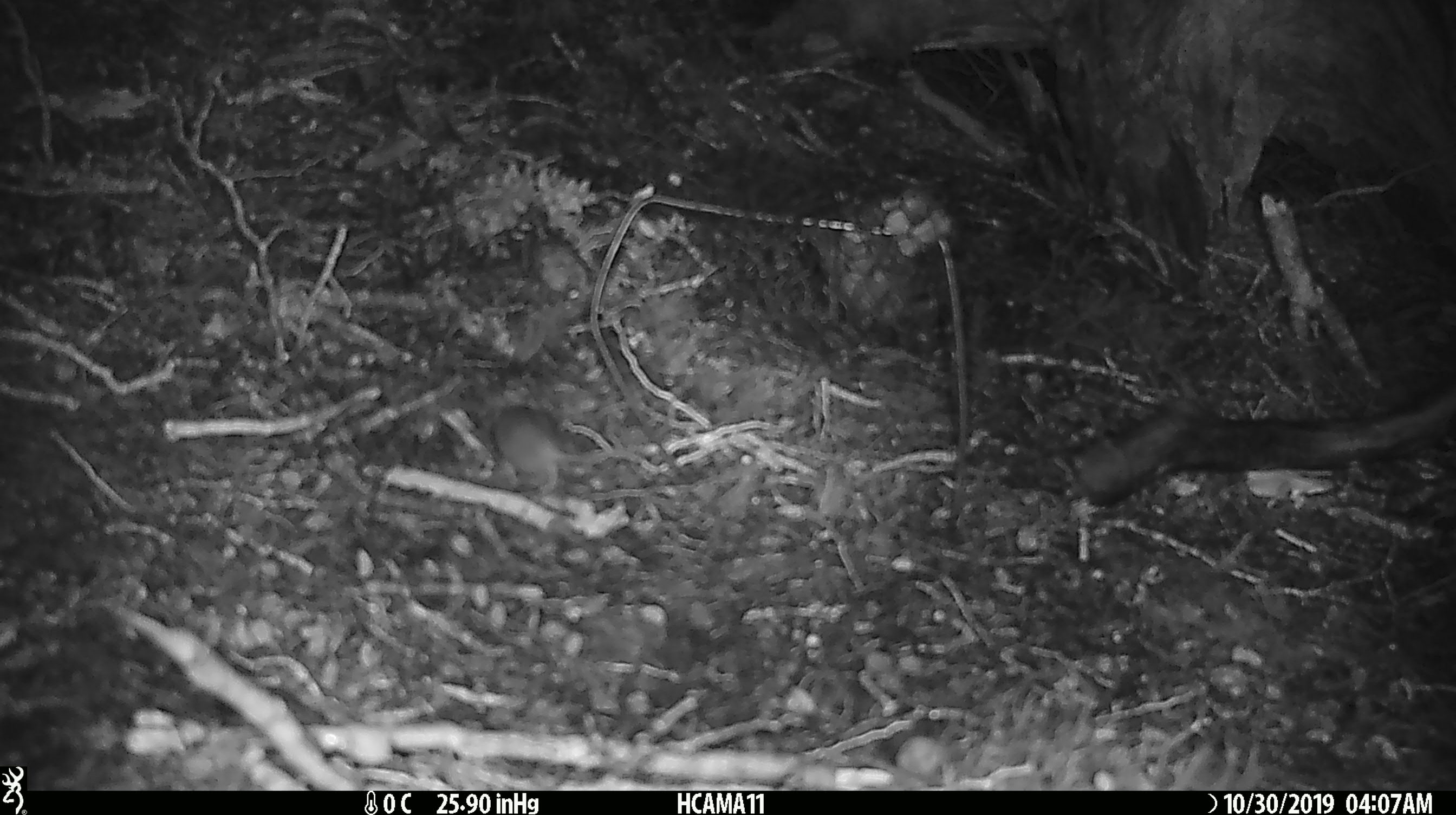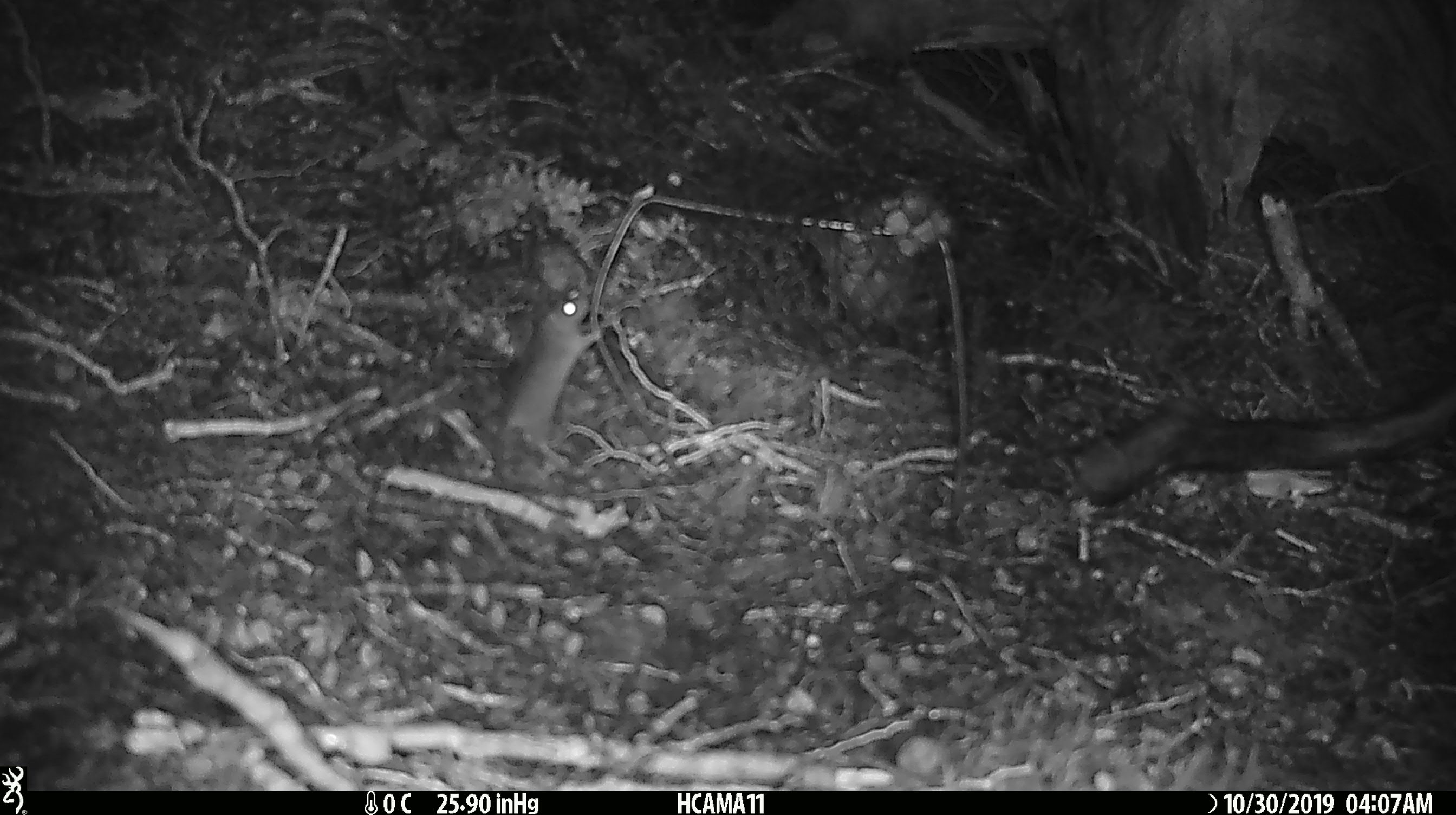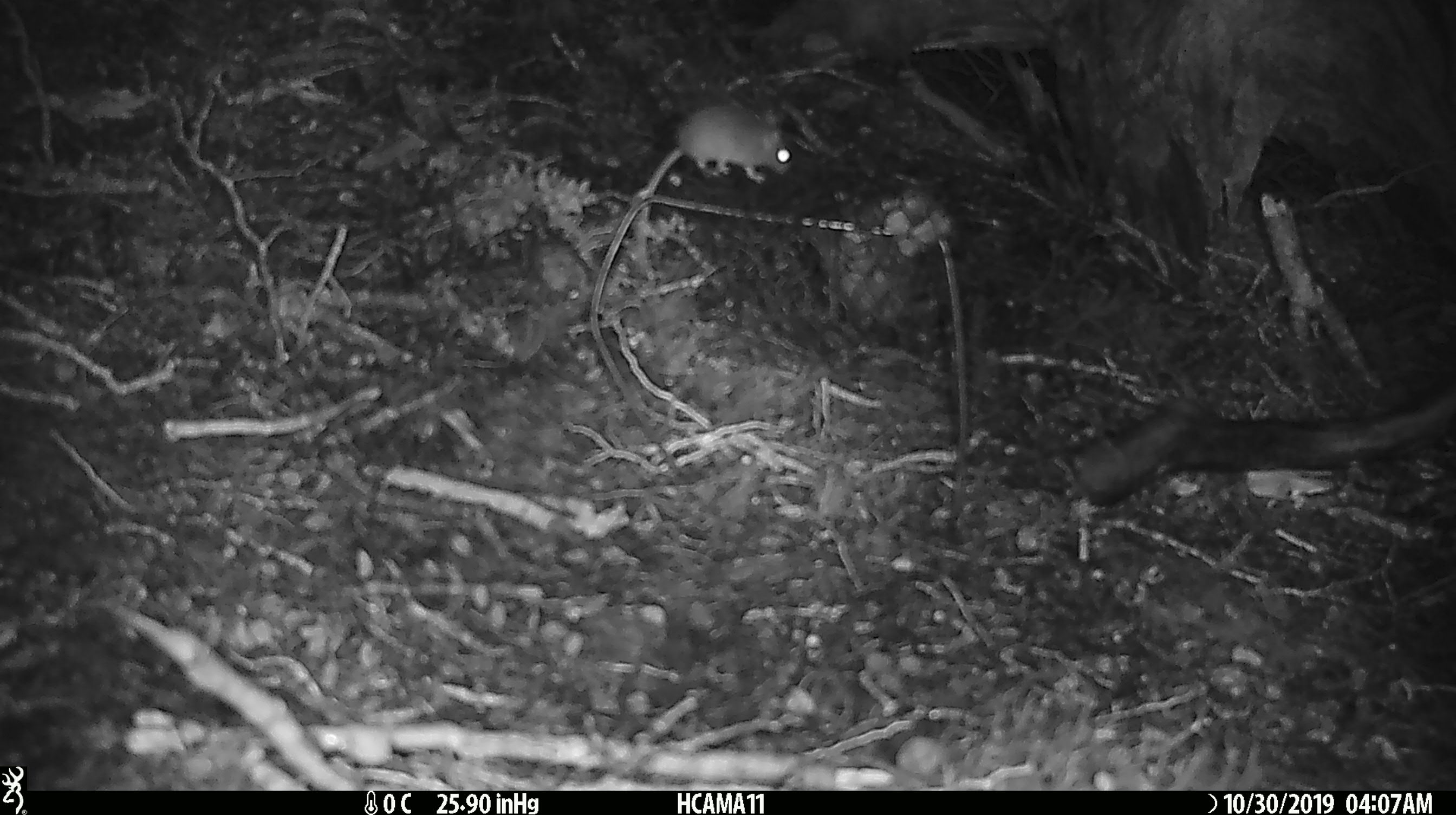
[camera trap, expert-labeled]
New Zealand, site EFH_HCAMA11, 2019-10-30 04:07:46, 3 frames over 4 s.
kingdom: Animalia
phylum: Chordata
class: Mammalia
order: Rodentia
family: Muridae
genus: Mus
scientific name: Mus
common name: mouse